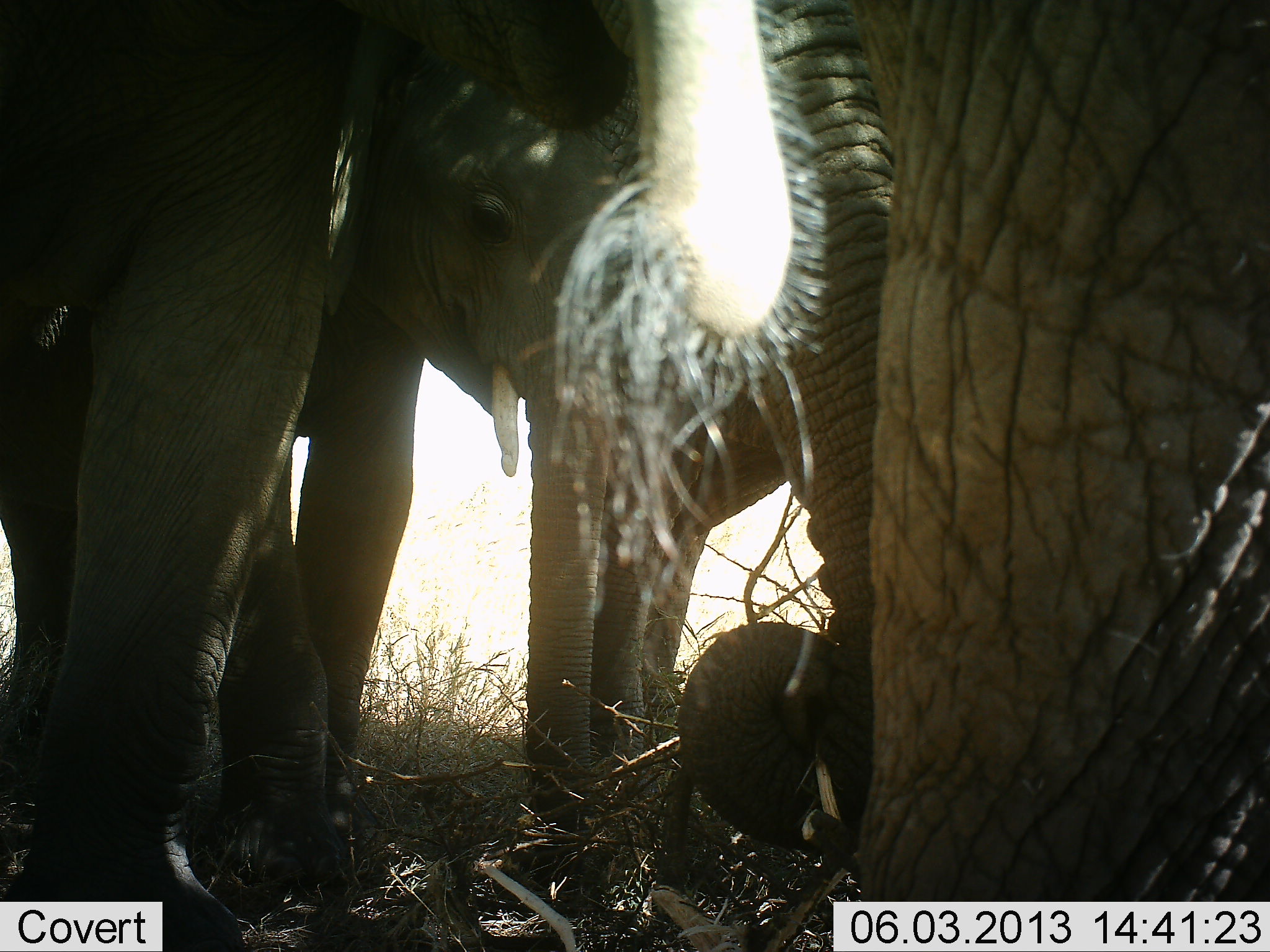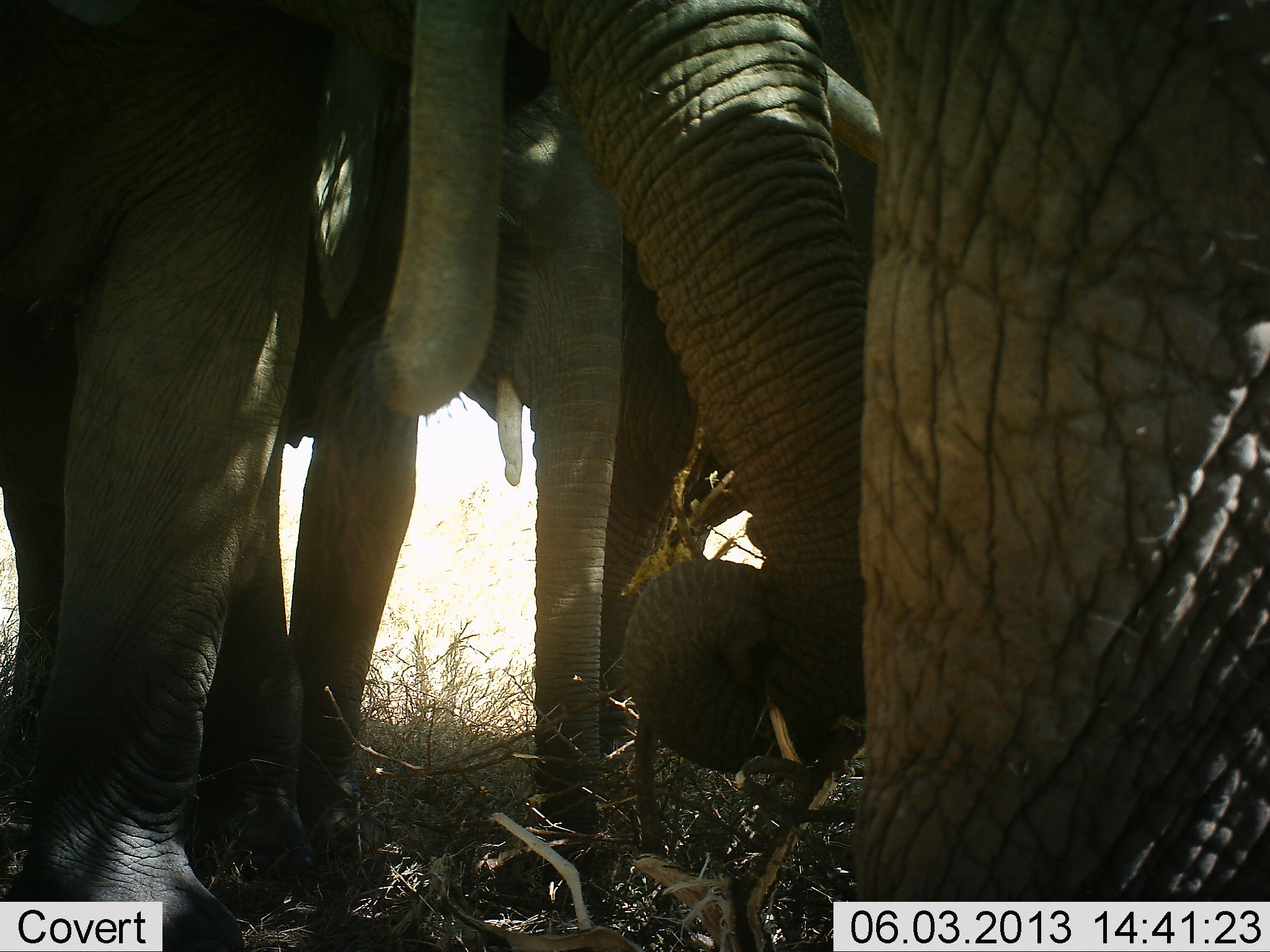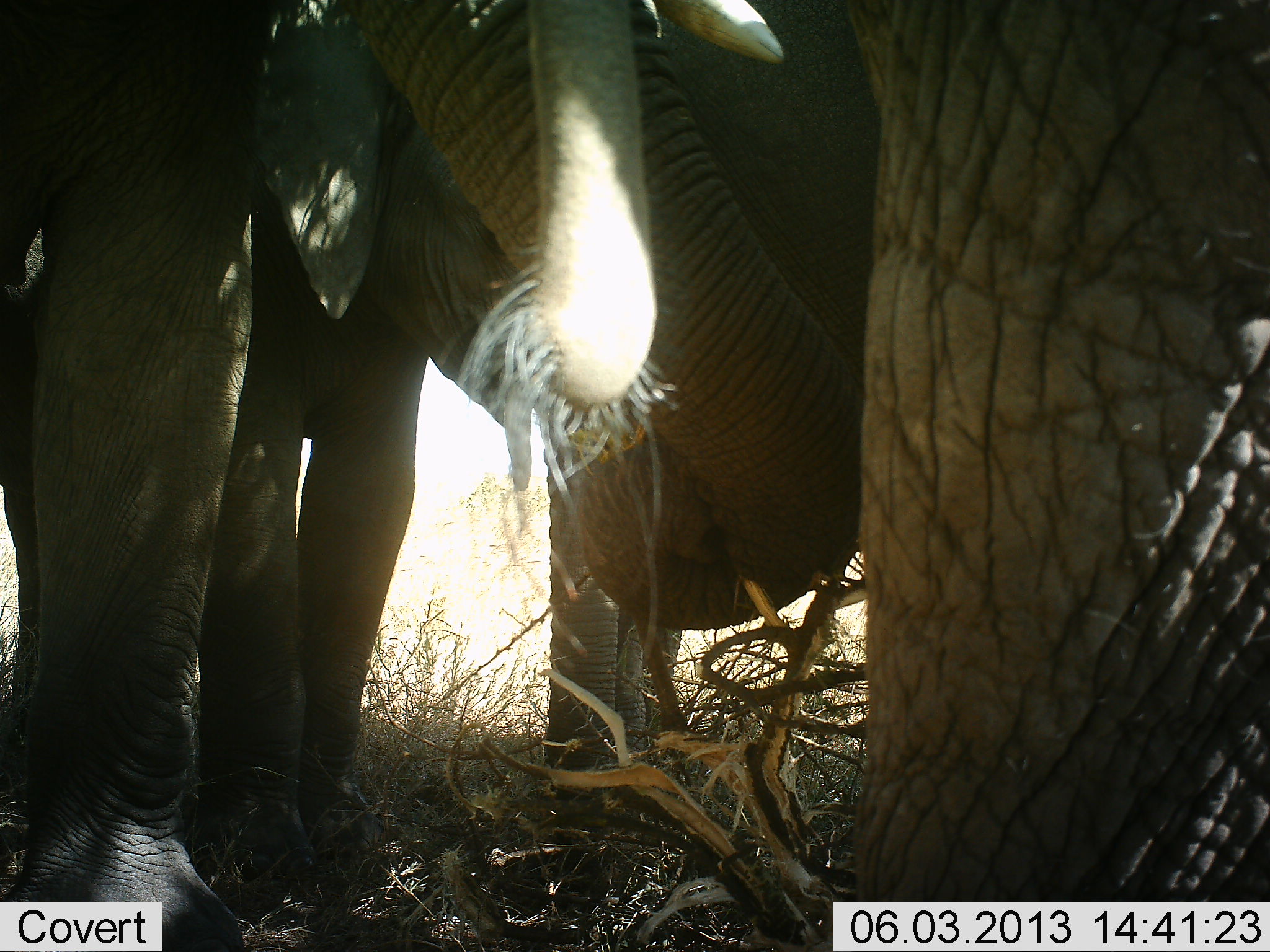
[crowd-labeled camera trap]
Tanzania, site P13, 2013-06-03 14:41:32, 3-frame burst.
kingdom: Animalia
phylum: Chordata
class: Mammalia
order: Proboscidea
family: Elephantidae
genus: Loxodonta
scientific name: Loxodonta africana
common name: african bush elephant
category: elephant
Elephant (african bush elephant) (Loxodonta africana), count 4. Behavior (volunteer vote fractions): standing 74%, resting 6%, moving 12%, interacting 15%. Young present (vote fraction): 38%. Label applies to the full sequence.